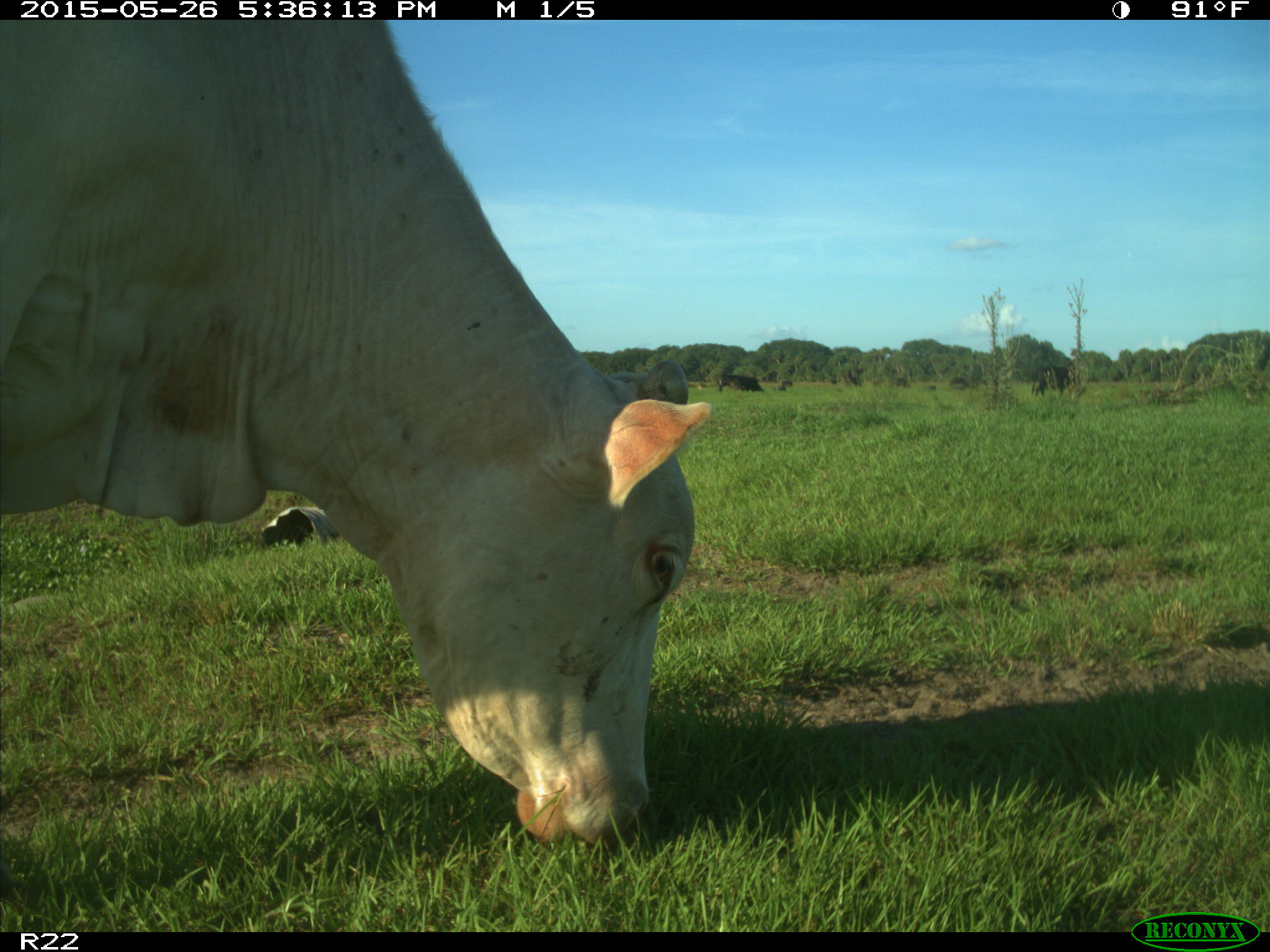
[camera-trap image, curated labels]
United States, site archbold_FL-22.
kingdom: Animalia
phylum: Chordata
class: Mammalia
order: Artiodactyla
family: Bovidae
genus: Bos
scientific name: Bos taurus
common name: domestic cow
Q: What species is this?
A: Bos taurus (domestic cow).